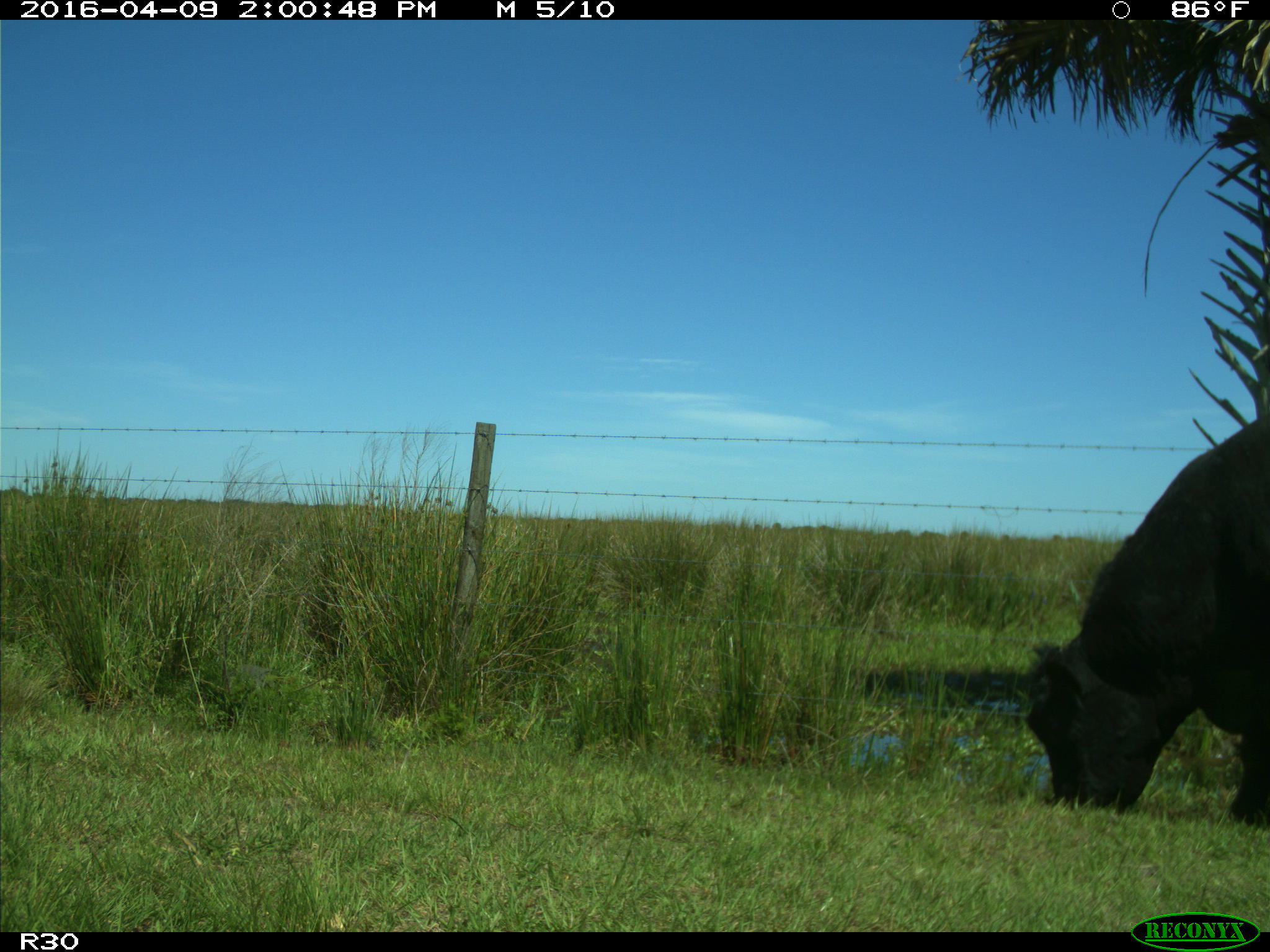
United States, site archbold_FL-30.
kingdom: Animalia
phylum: Chordata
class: Mammalia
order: Artiodactyla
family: Bovidae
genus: Bos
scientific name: Bos taurus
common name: domestic cow